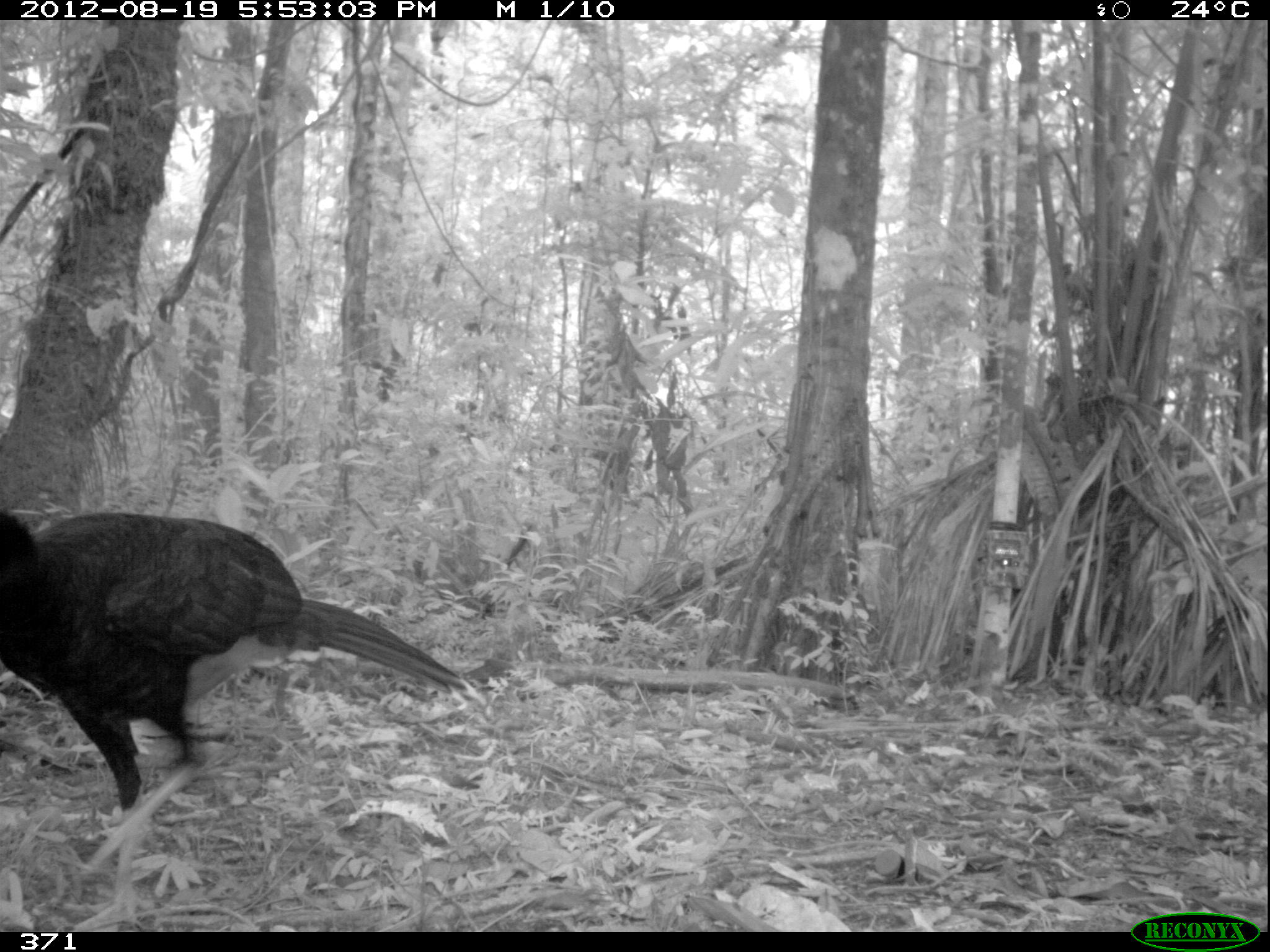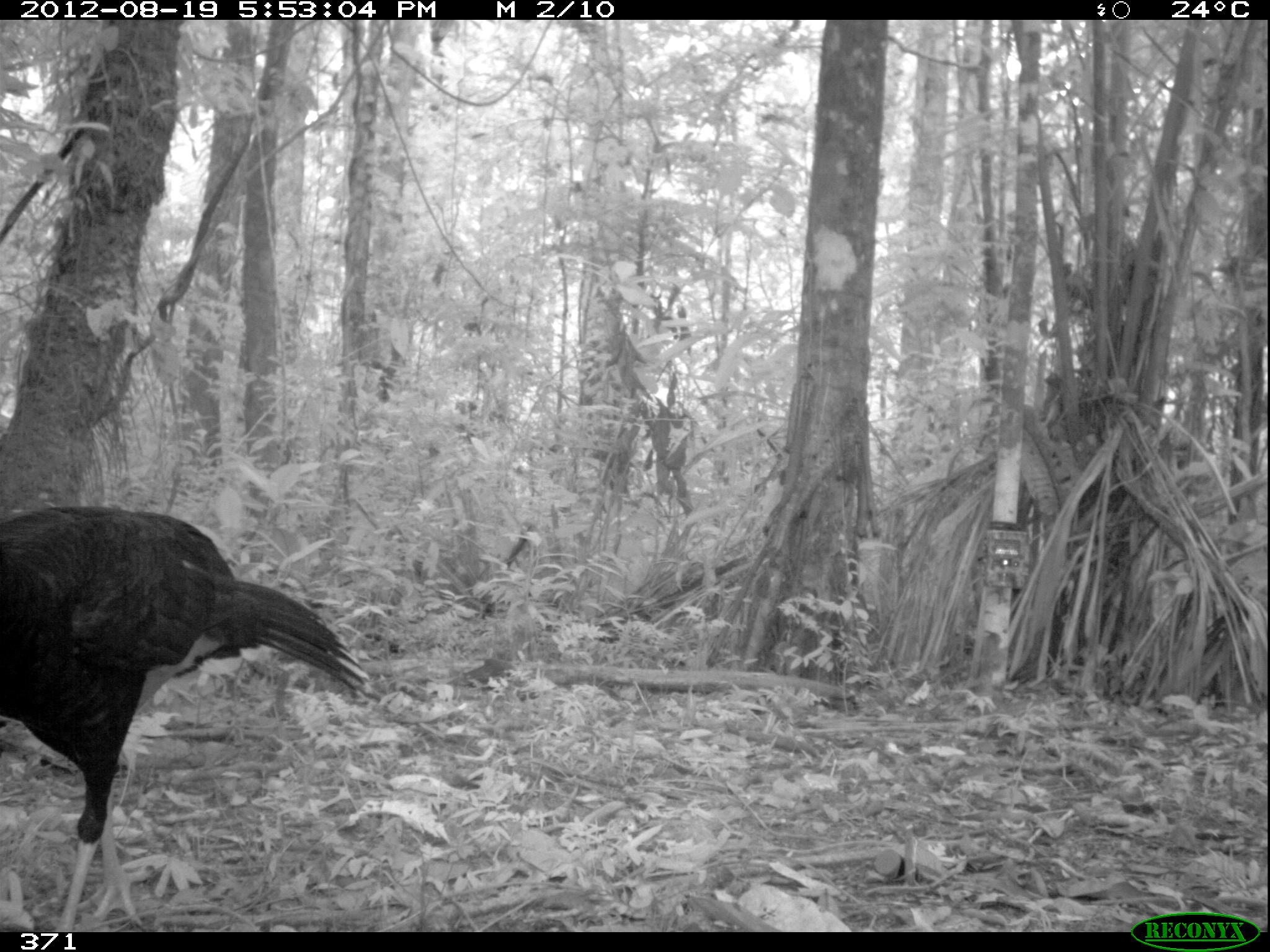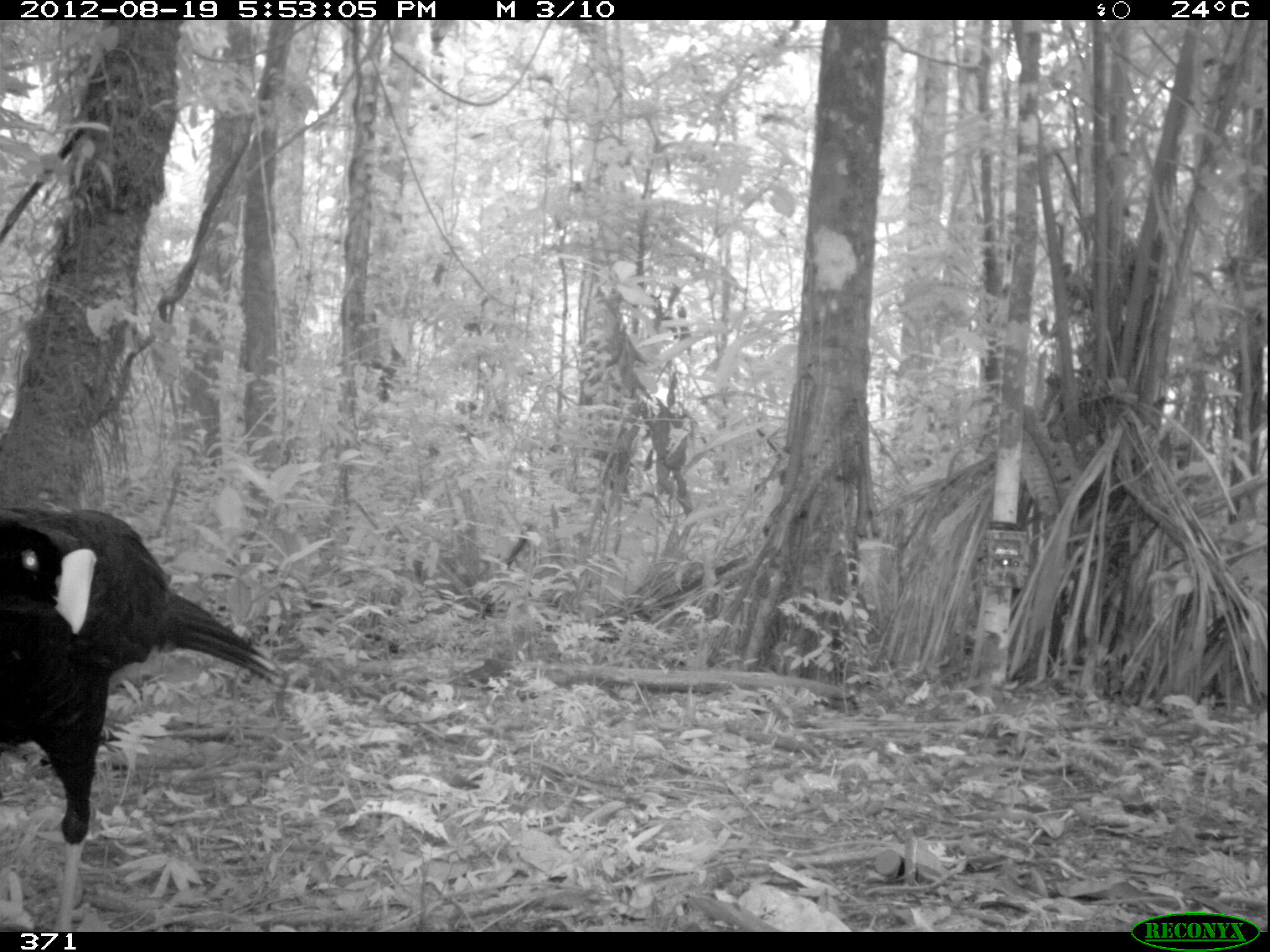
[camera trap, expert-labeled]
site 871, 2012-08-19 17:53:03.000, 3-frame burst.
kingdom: Animalia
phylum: Chordata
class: Aves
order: Galliformes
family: Cracidae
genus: Mitu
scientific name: Mitu tuberosum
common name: razor-billed curassow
Mitu tuberosum (razor-billed curassow).